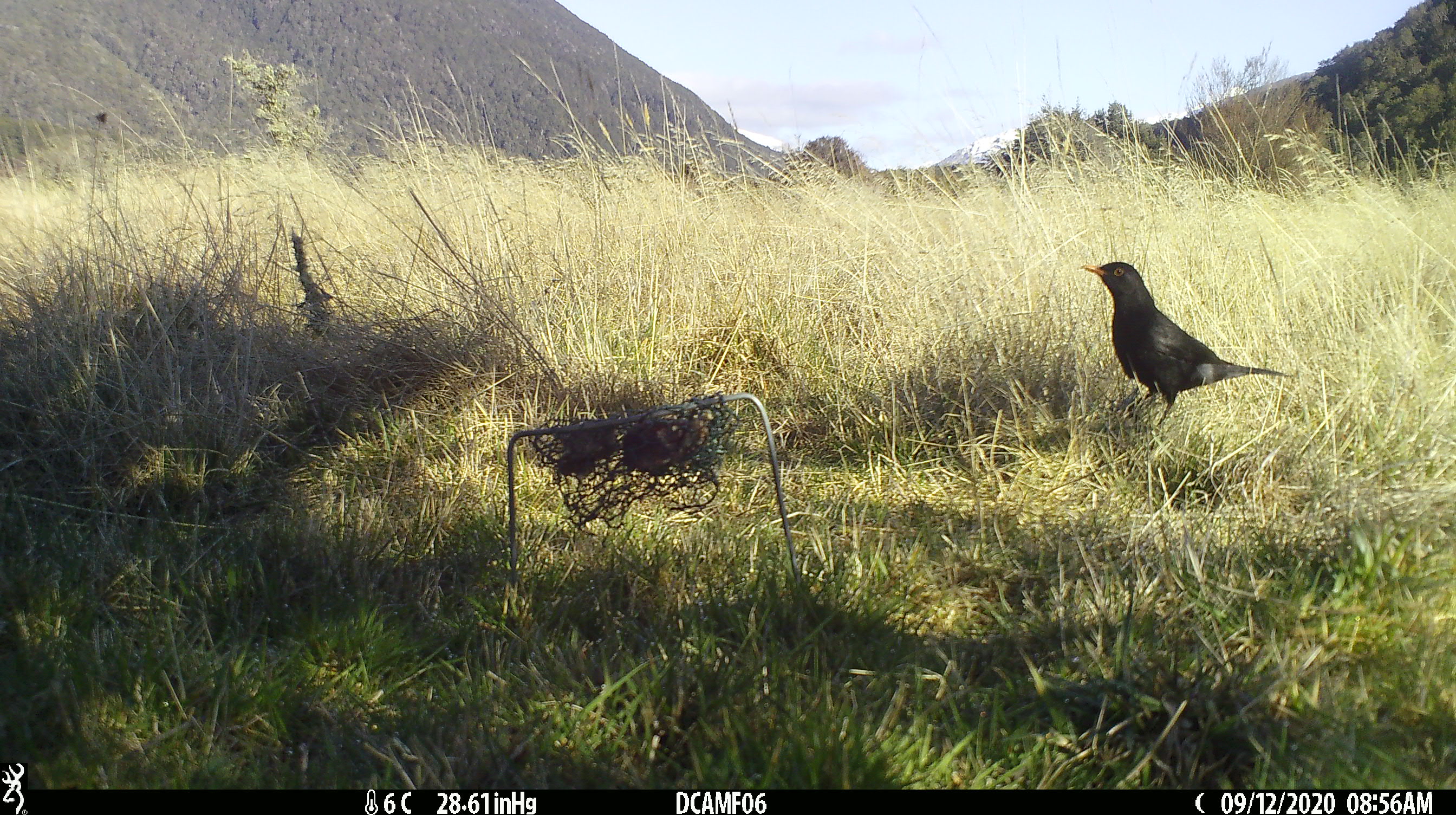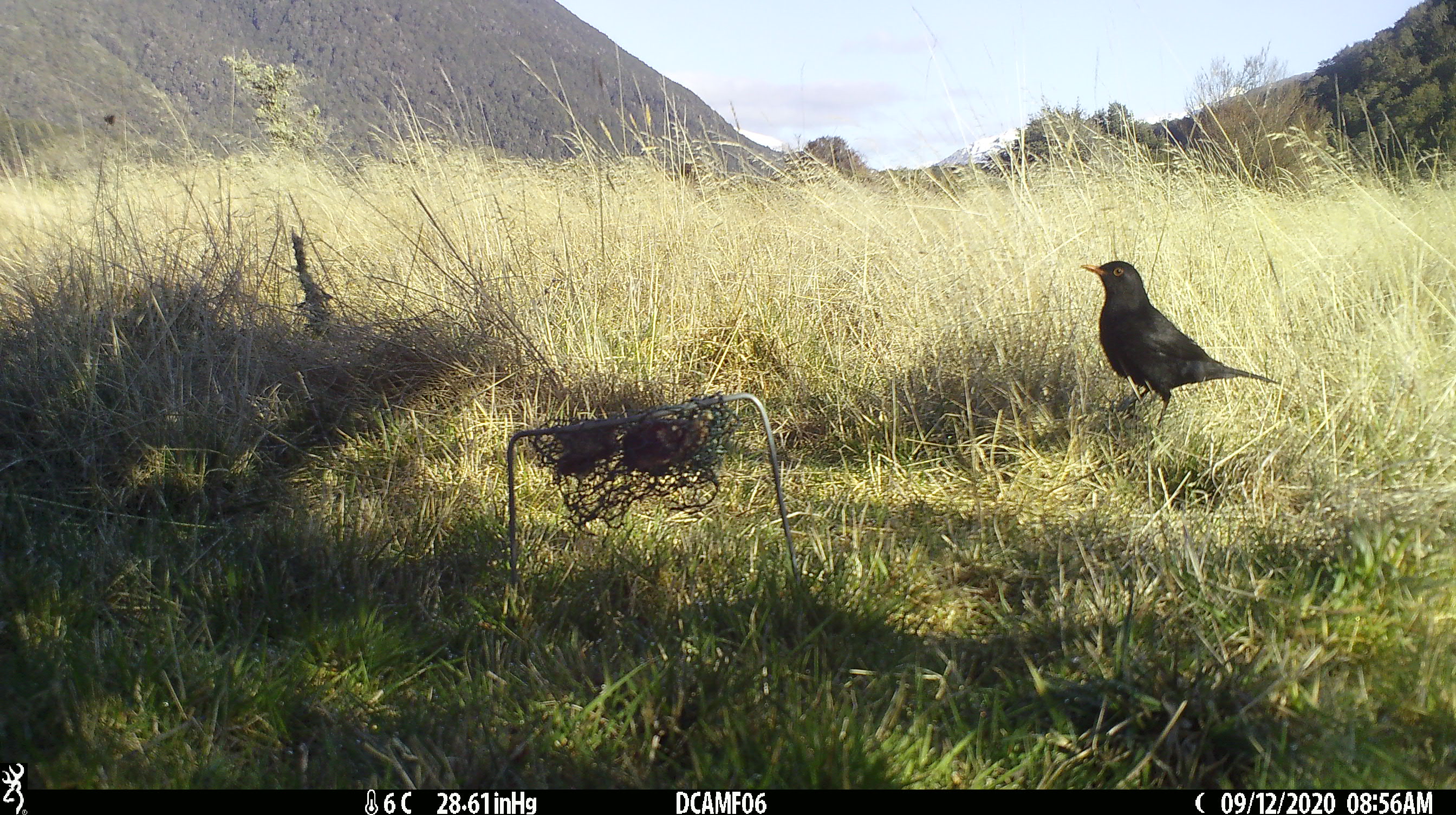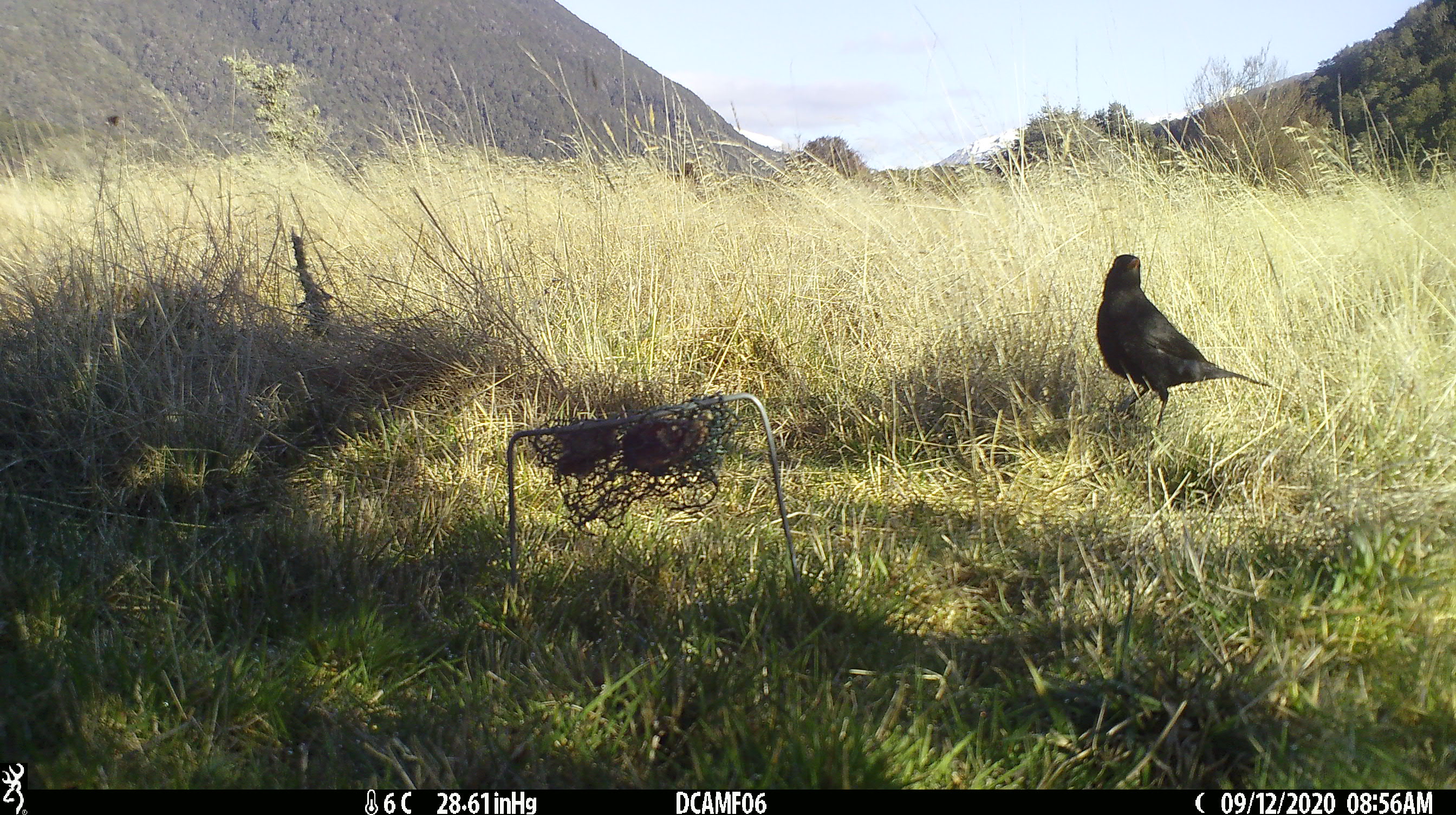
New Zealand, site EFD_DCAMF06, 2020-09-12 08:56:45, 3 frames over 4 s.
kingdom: Animalia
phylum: Chordata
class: Aves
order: Passeriformes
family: Turdidae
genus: Turdus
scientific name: Turdus merula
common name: eurasian blackbird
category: blackbird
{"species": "blackbird (eurasian blackbird) (Turdus merula)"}